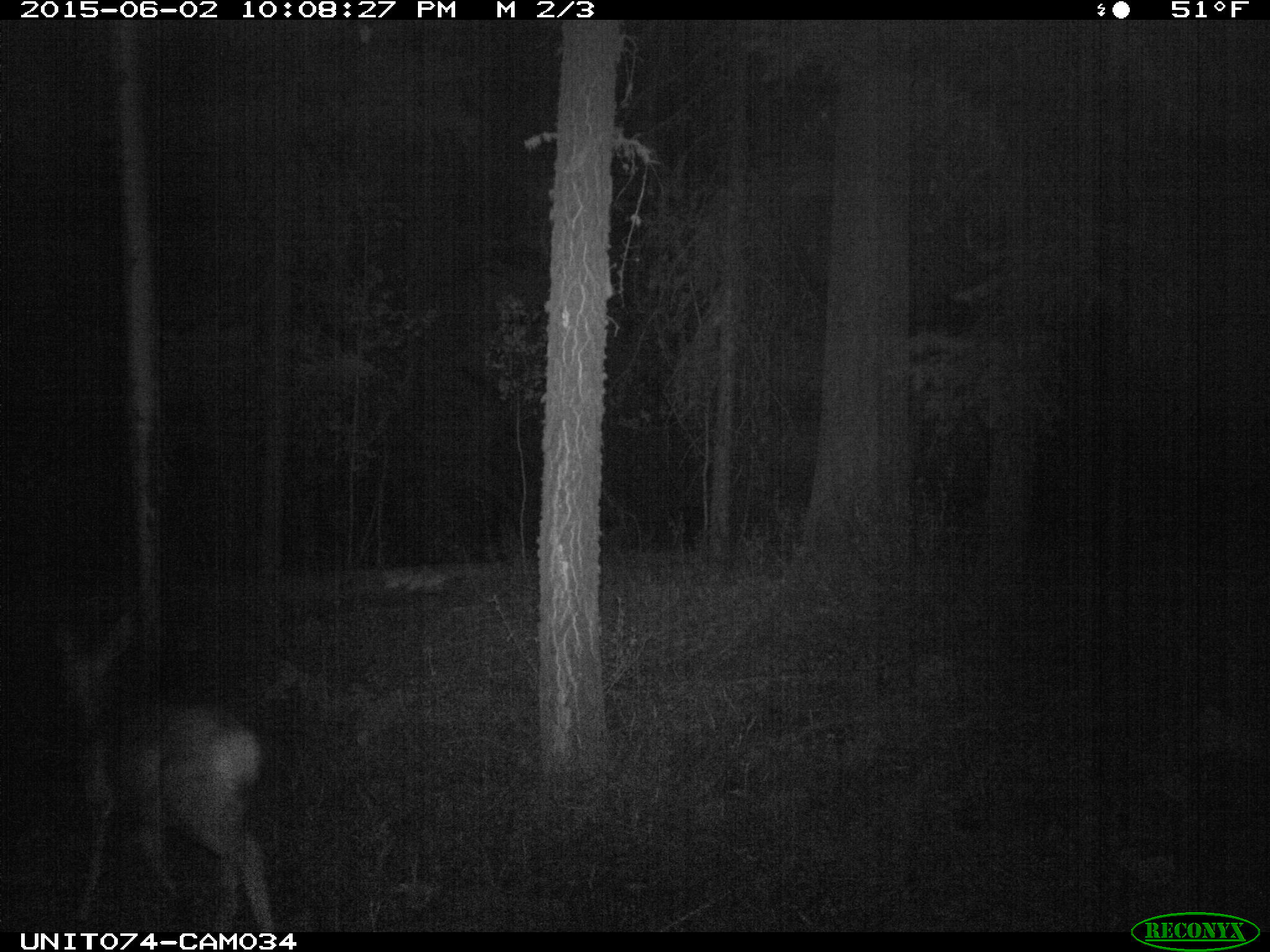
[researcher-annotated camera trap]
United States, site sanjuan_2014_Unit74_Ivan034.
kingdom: Animalia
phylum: Chordata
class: Mammalia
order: Artiodactyla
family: Cervidae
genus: Odocoileus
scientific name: Odocoileus hemionus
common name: mule deer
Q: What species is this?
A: Odocoileus hemionus (mule deer).